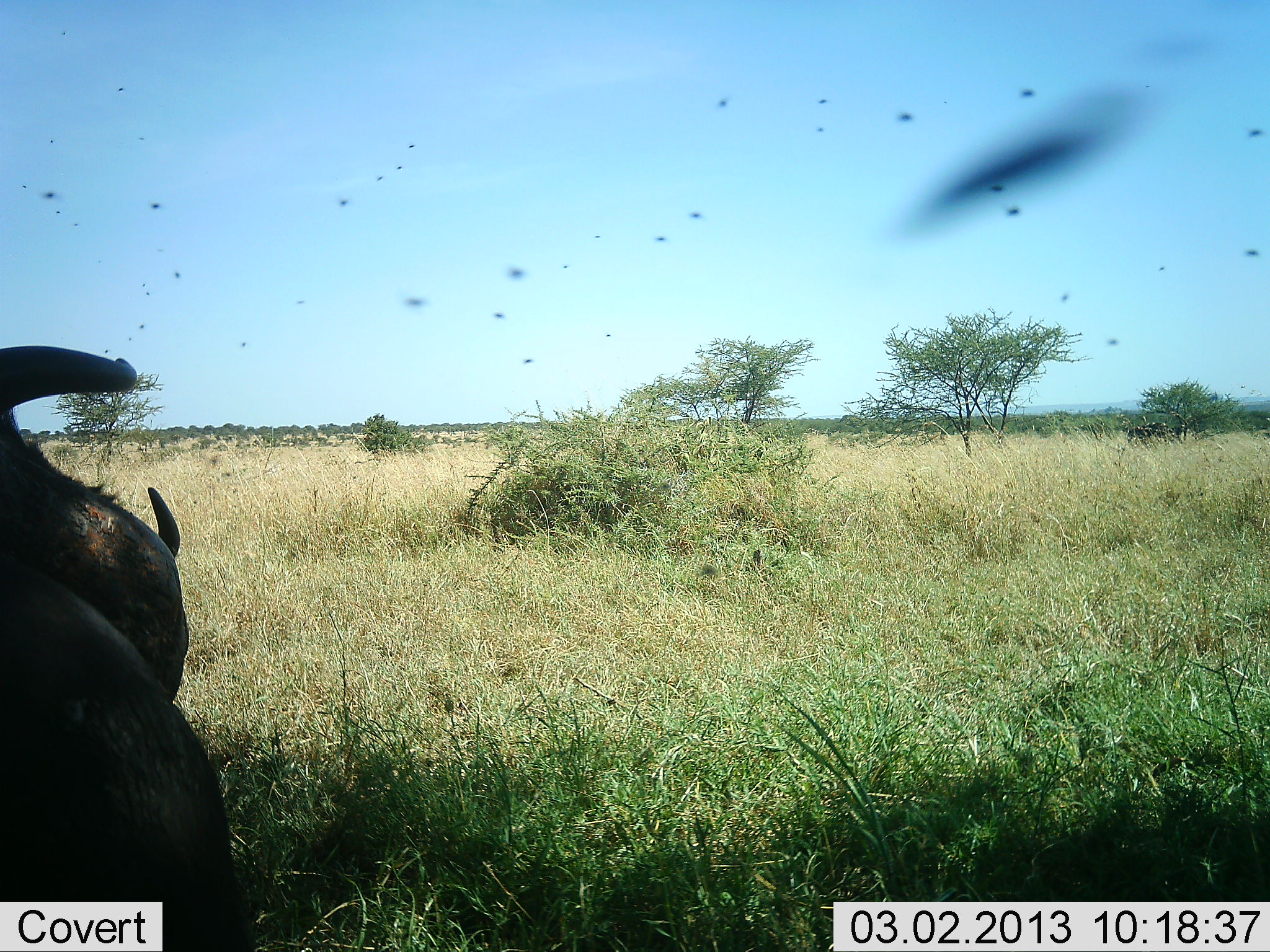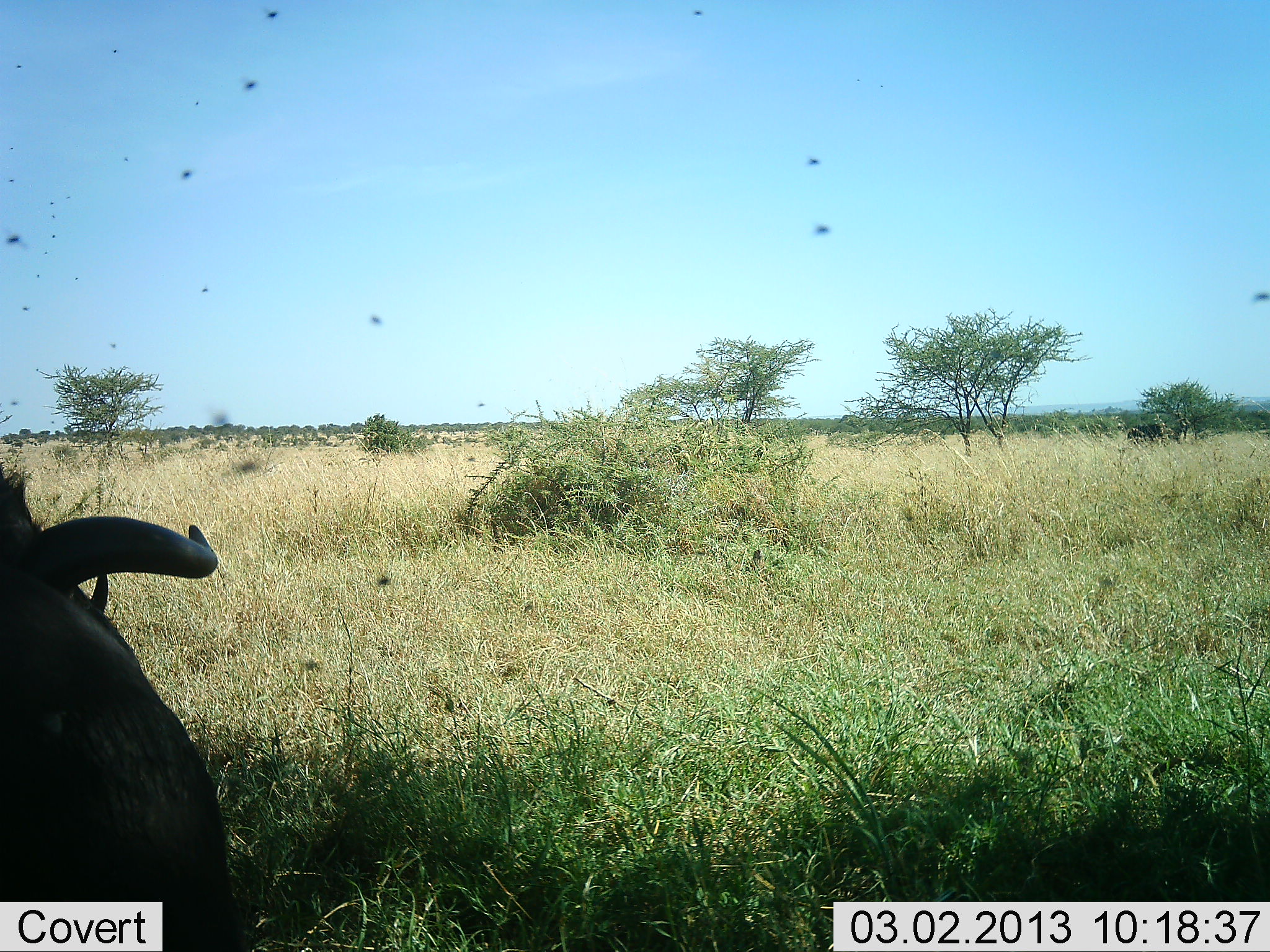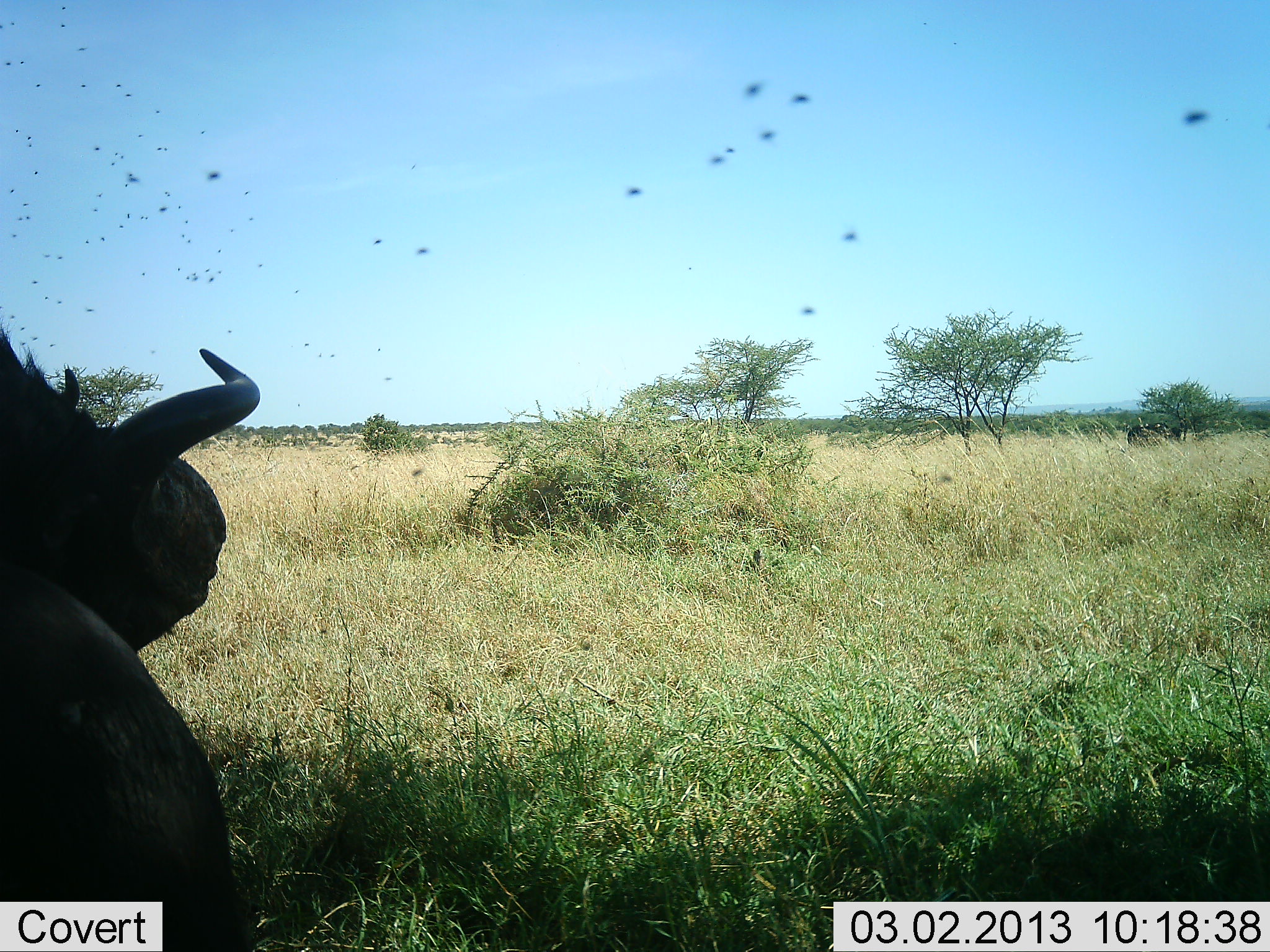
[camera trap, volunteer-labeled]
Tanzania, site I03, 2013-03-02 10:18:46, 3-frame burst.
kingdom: Animalia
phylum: Chordata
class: Mammalia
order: Artiodactyla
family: Bovidae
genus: Syncerus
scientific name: Syncerus caffer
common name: cape buffalo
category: buffalo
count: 1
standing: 60%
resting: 40%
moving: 10%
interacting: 0%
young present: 0%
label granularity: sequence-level